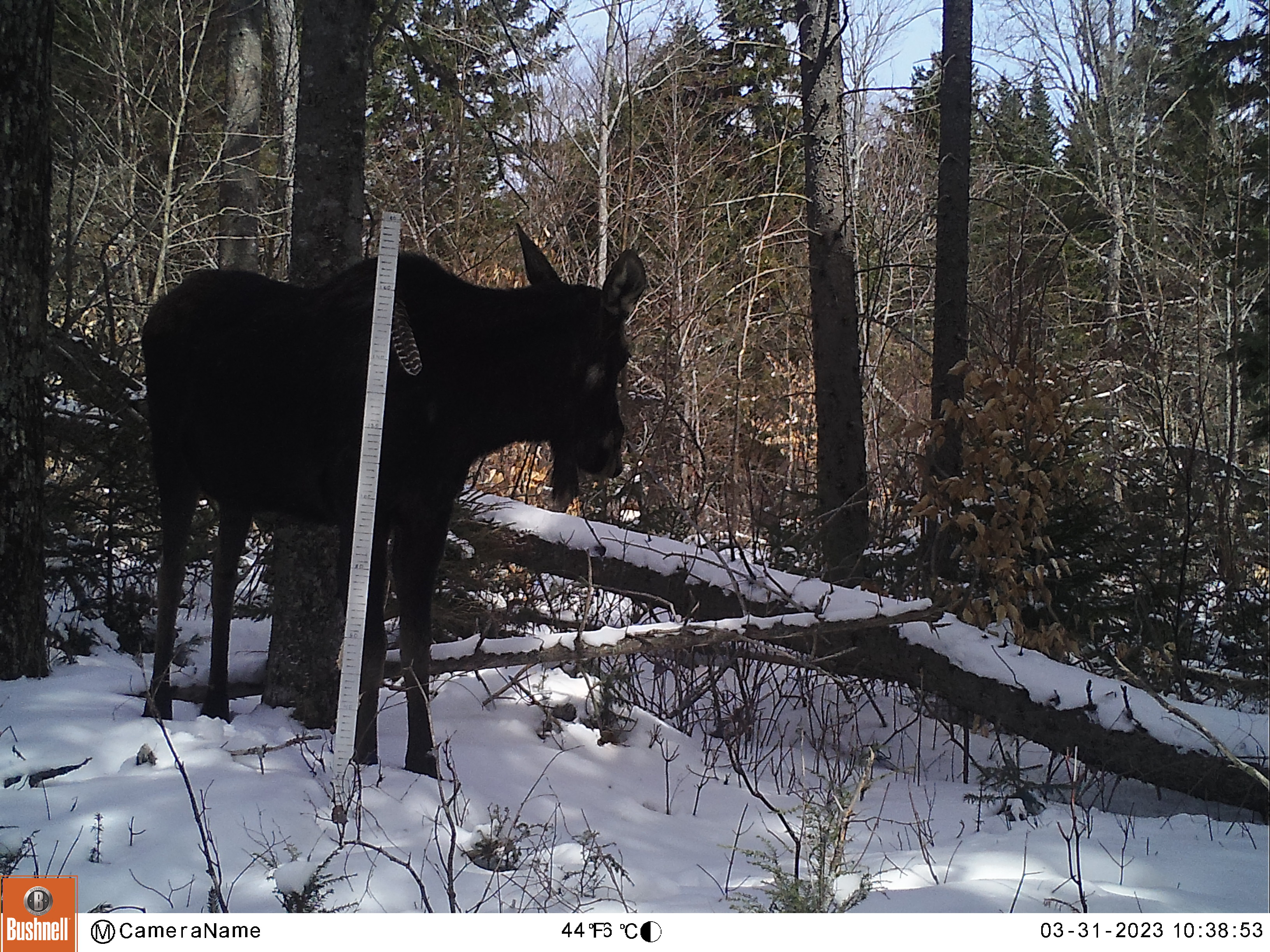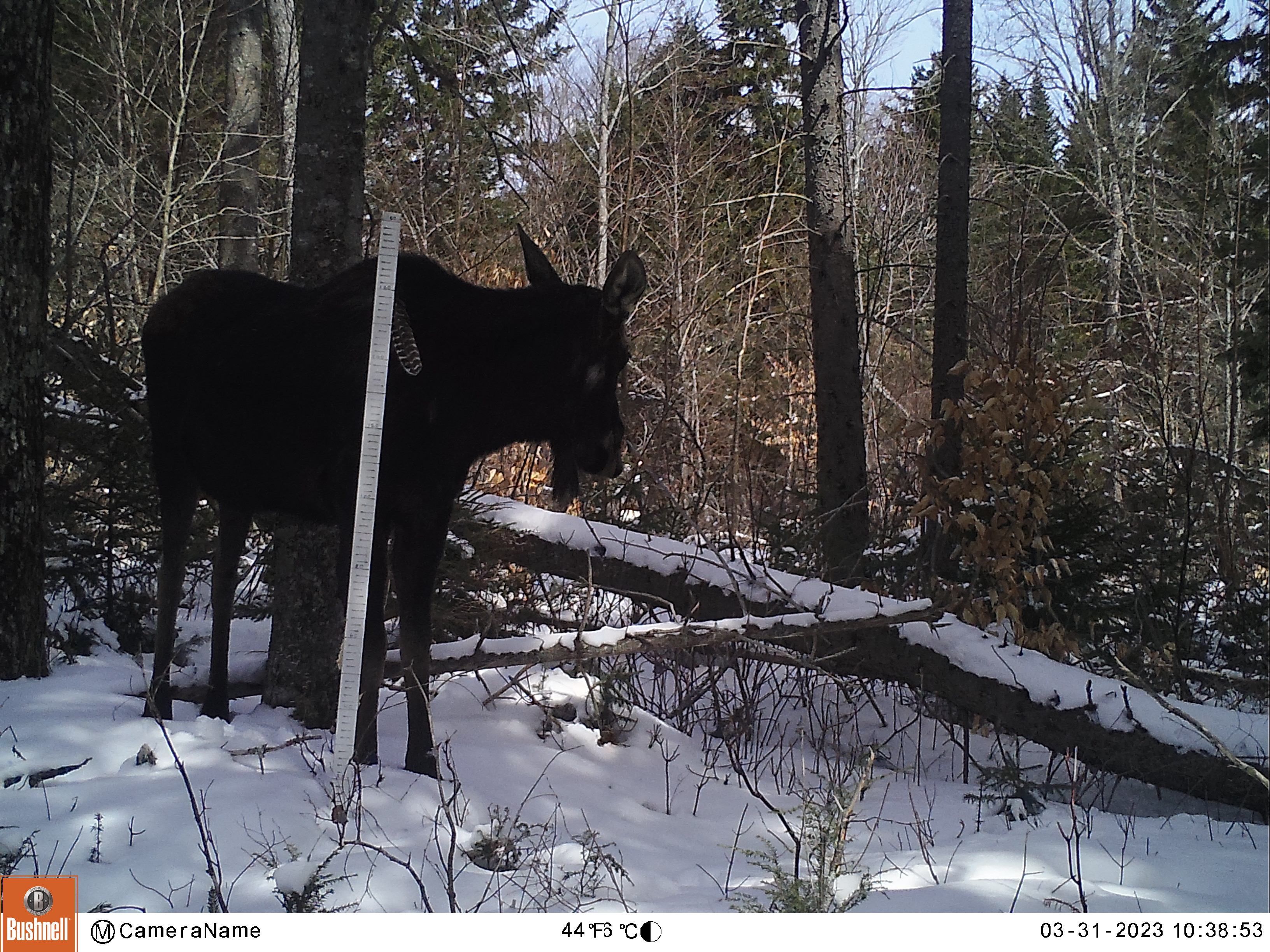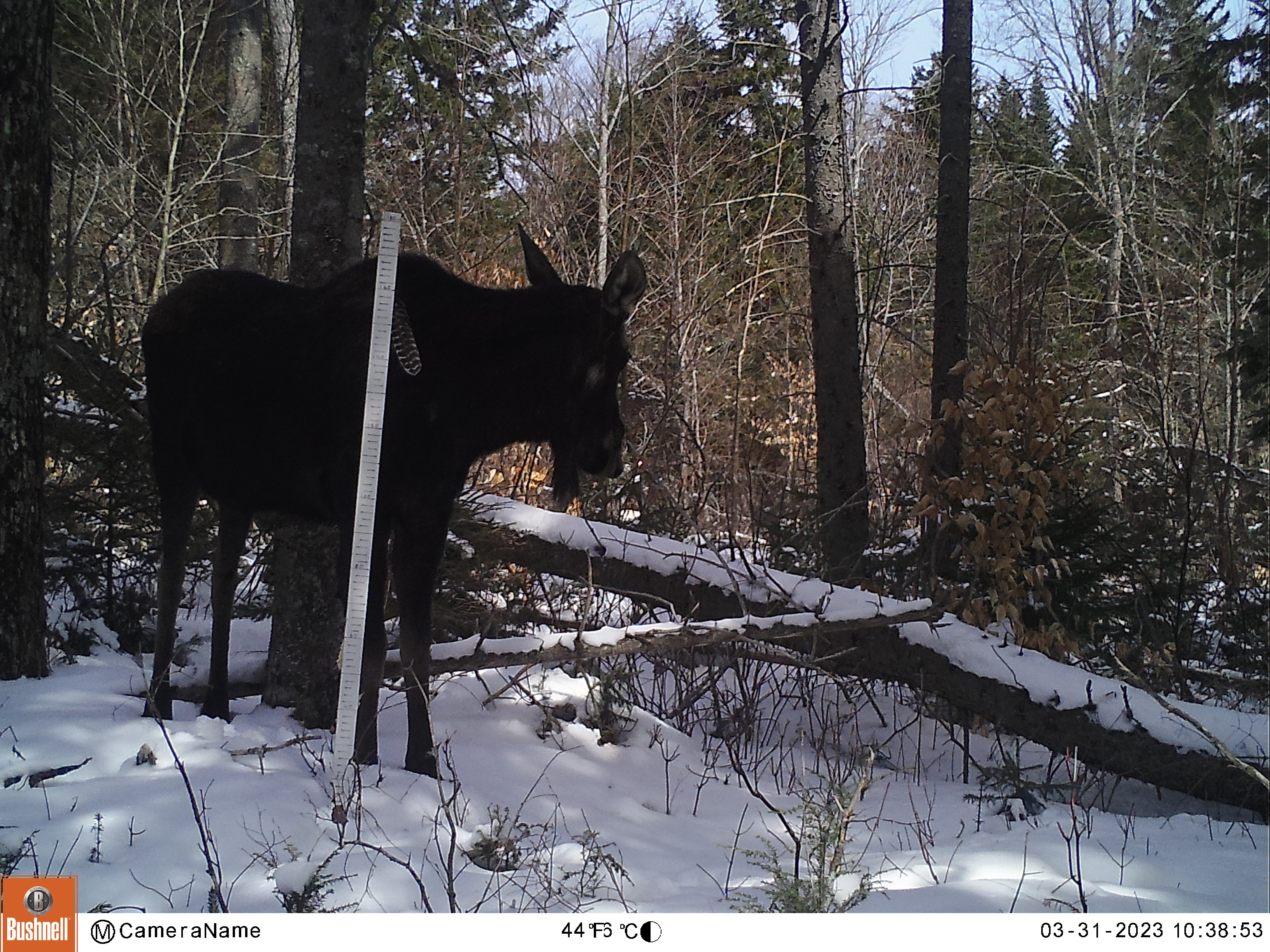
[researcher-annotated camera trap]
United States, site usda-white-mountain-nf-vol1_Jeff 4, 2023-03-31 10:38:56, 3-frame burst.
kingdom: Animalia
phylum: Chordata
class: Mammalia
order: Artiodactyla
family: Cervidae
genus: Alces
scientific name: Alces alces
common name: moose